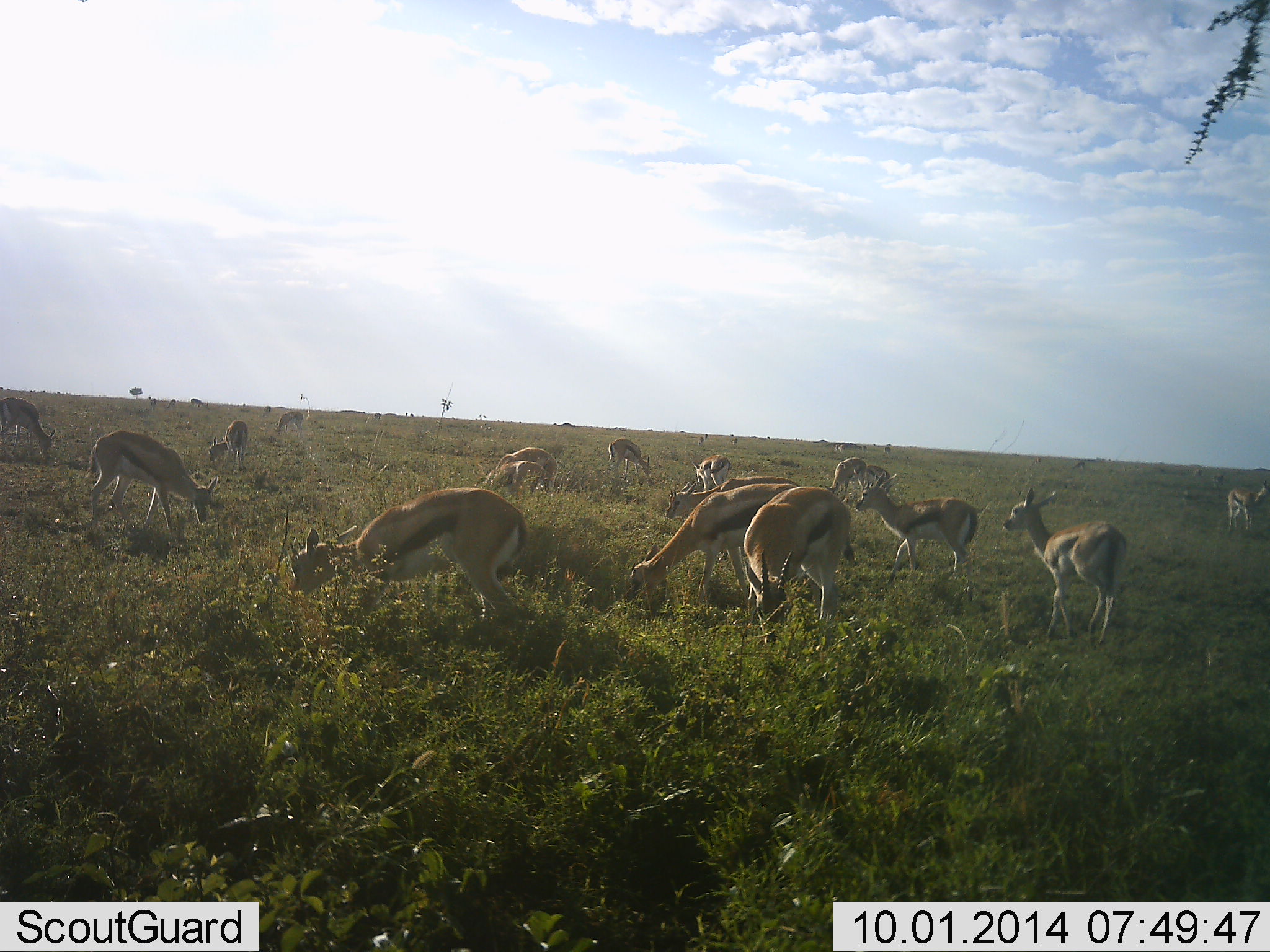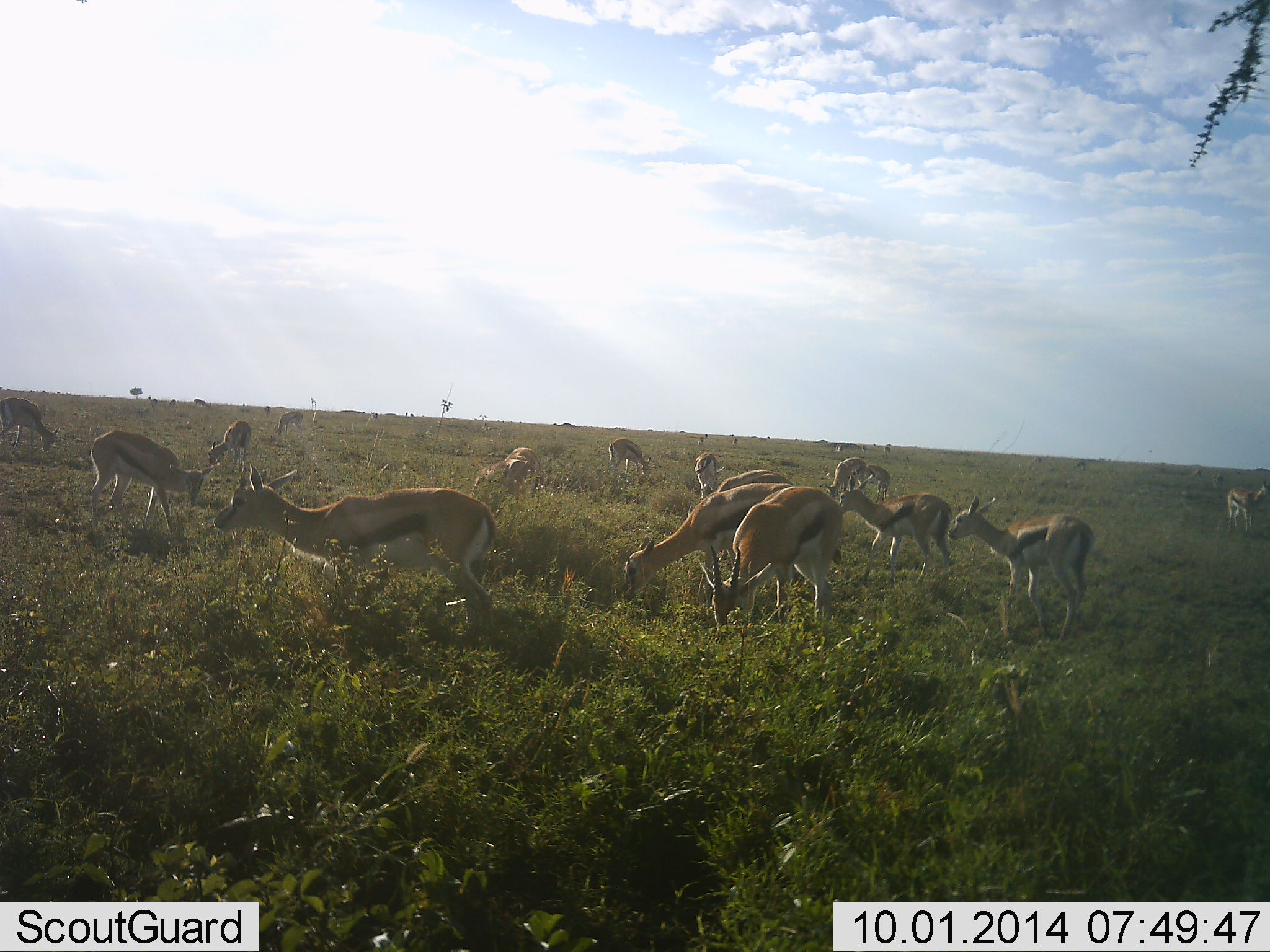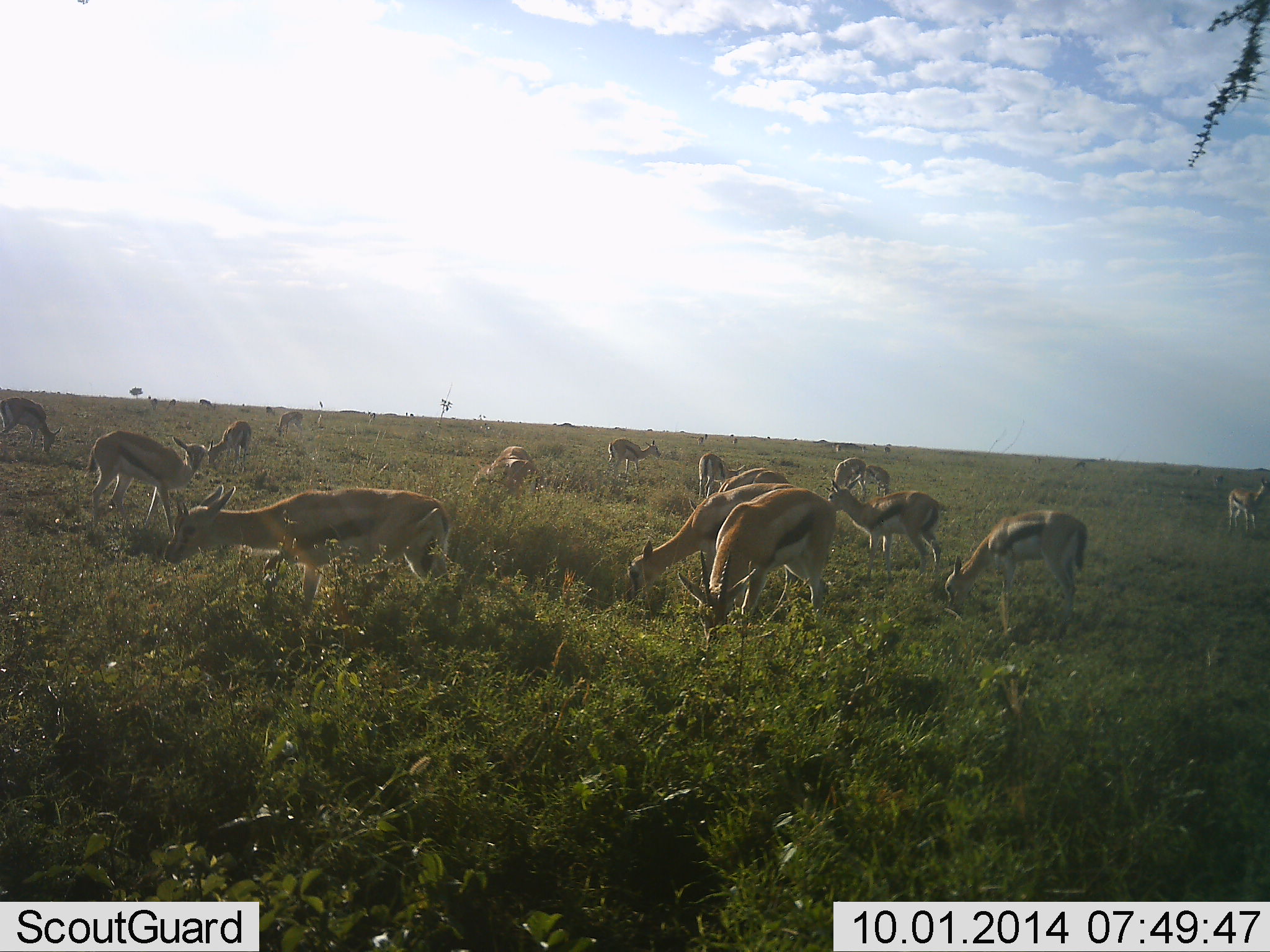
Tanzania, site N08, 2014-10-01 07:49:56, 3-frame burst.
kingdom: Animalia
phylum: Chordata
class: Mammalia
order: Artiodactyla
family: Bovidae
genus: Eudorcas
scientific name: Eudorcas thomsonii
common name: thomson's gazelle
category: gazellethomsons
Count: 11-50.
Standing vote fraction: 20%.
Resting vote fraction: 0%.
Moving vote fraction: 40%.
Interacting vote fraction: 0%.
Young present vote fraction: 0%.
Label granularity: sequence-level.